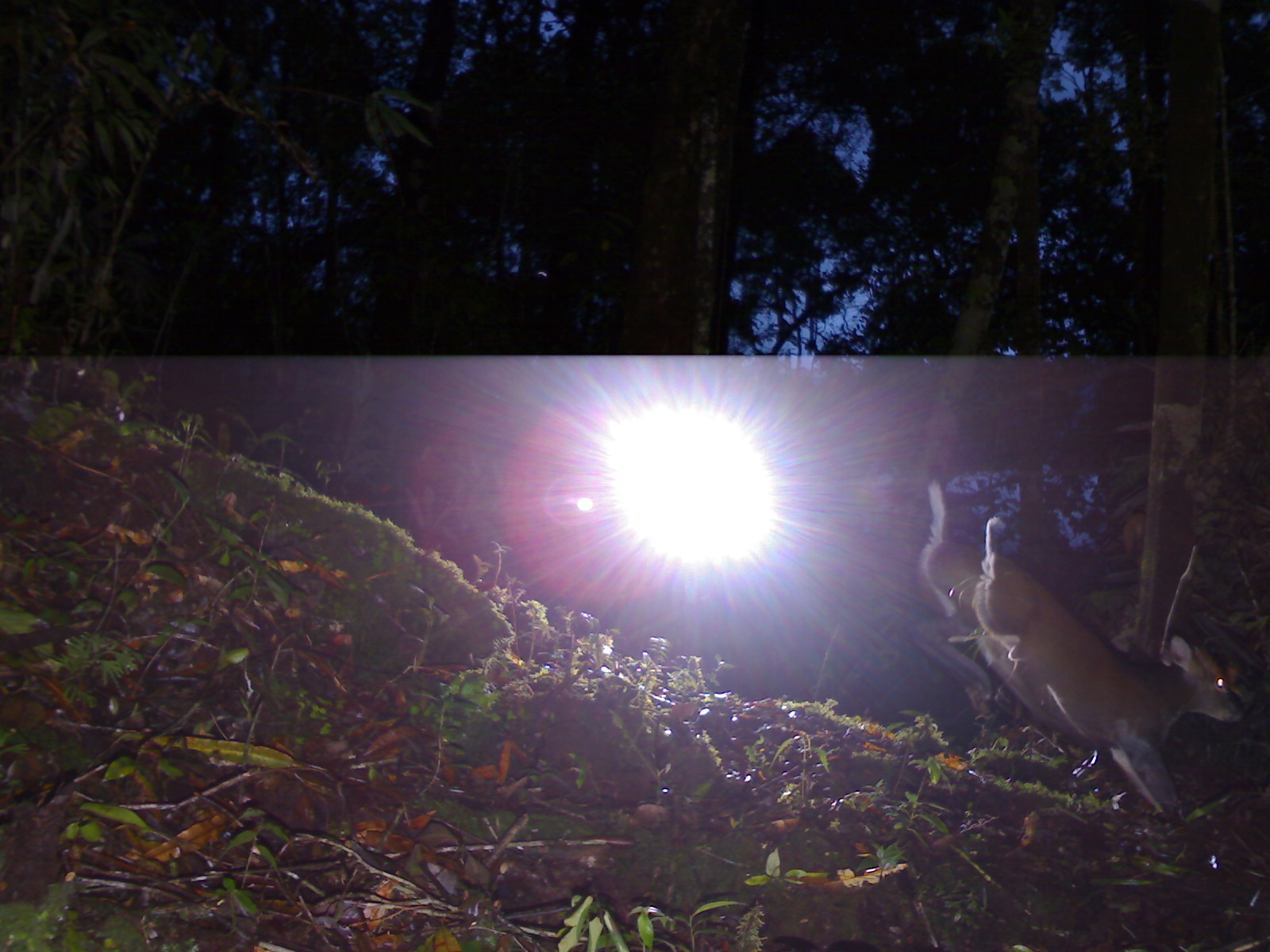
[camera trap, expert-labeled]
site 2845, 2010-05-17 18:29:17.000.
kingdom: Animalia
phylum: Chordata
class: Mammalia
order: Artiodactyla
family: Cervidae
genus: Muntiacus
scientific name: Muntiacus muntjak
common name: southern red muntjac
Muntiacus muntjak (southern red muntjac), count 1.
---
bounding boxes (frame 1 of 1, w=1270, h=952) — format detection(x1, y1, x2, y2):
muntiacus muntjak: detection(915, 480, 1243, 816)